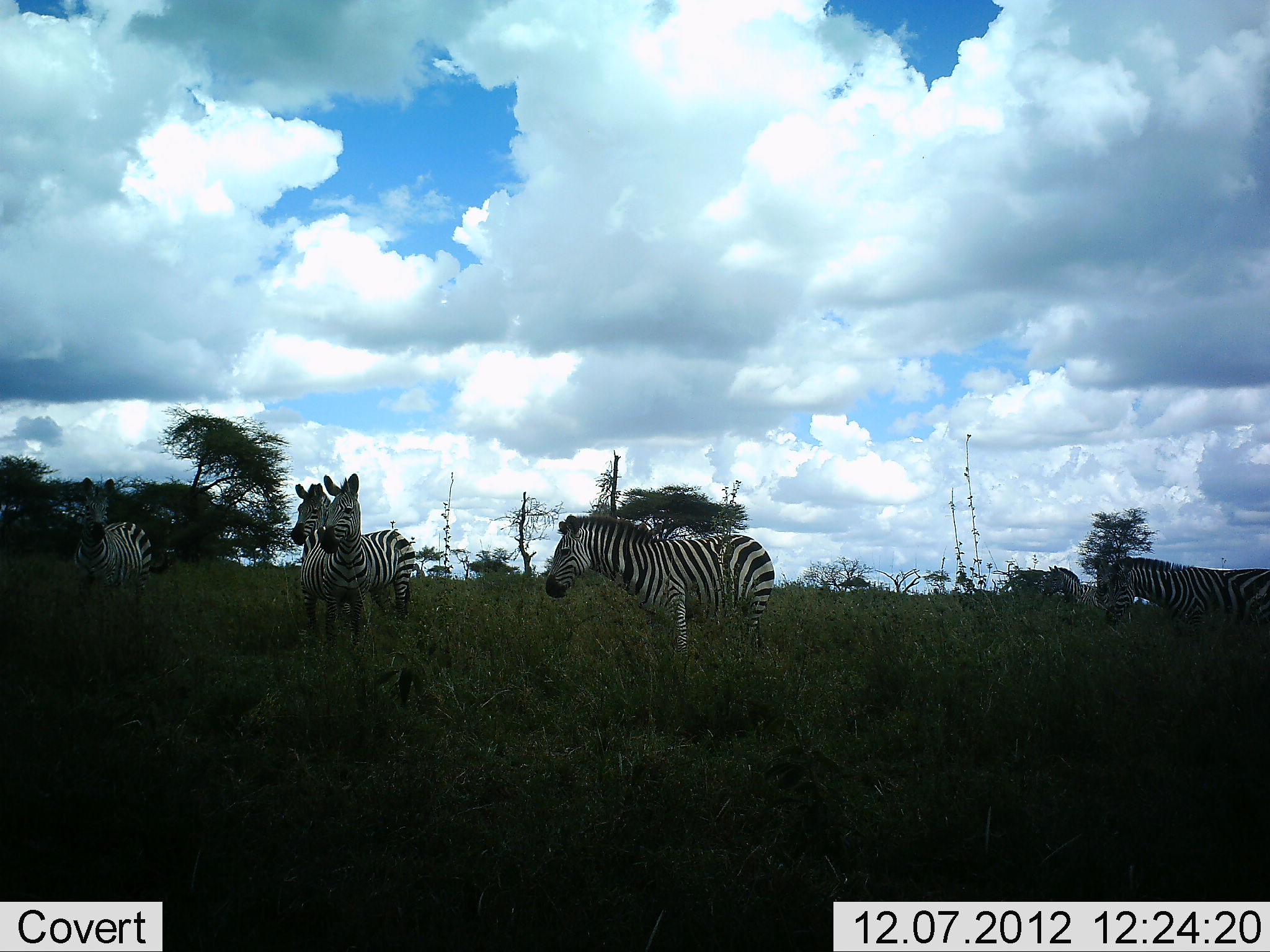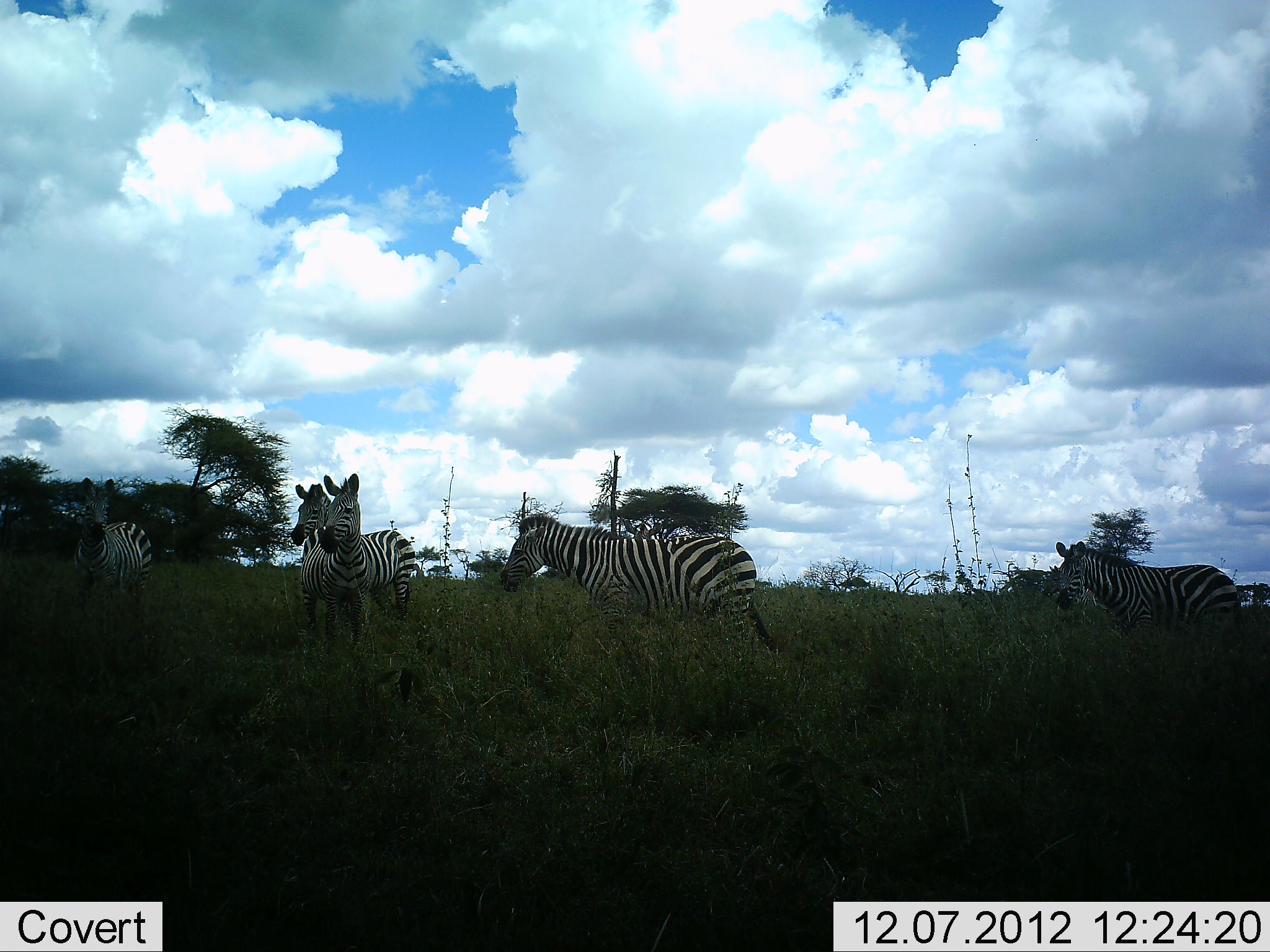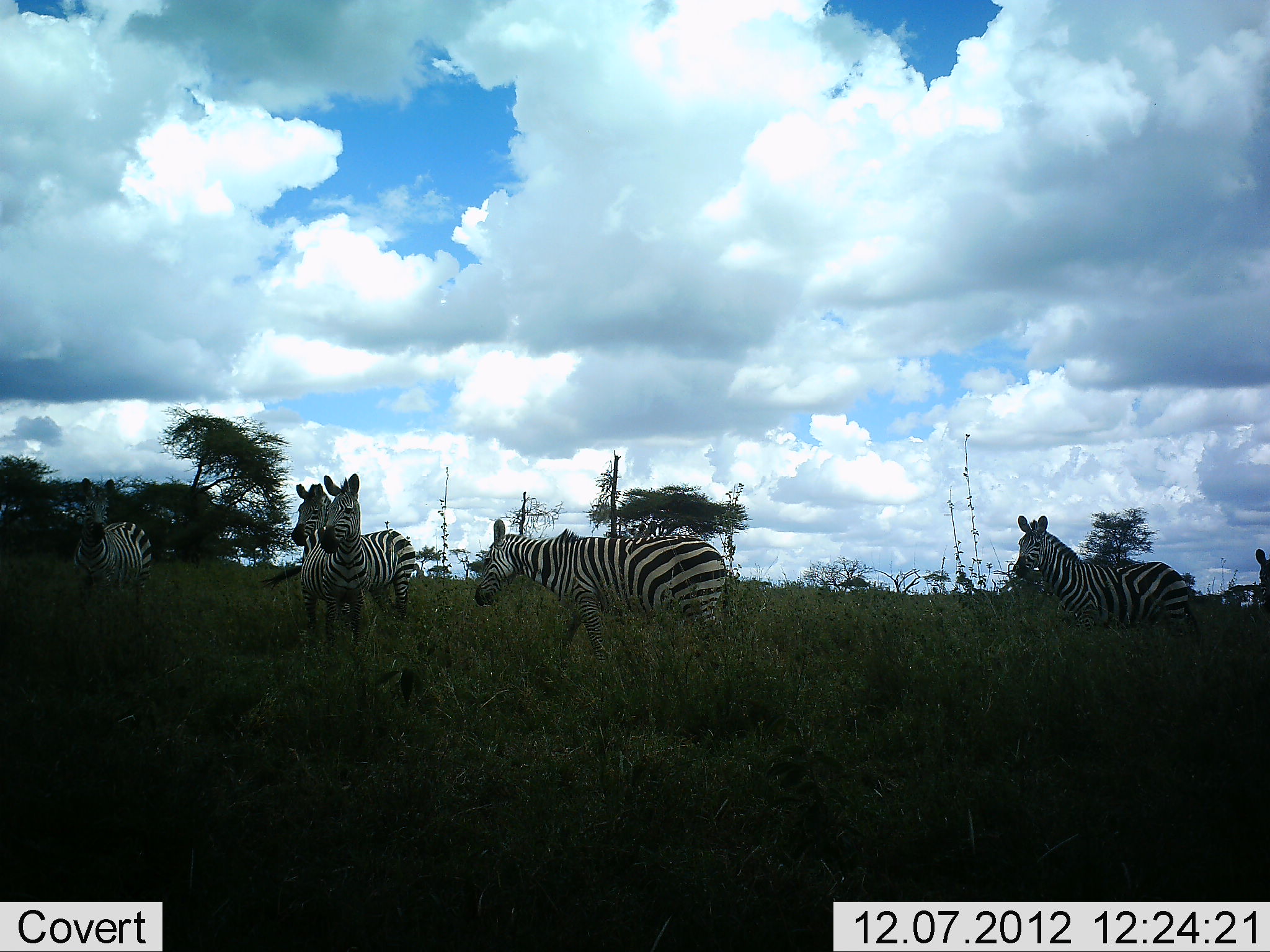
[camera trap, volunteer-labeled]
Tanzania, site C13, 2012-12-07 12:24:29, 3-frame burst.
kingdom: Animalia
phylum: Chordata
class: Mammalia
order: Perissodactyla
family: Equidae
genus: Equus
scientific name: Equus quagga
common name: plains zebra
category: zebra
Zebra (plains zebra) (Equus quagga), count 6. Behavior (volunteer vote fractions): standing 100%, resting 0%, moving 90%, interacting 0%. Young present (vote fraction): 0%. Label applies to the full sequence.